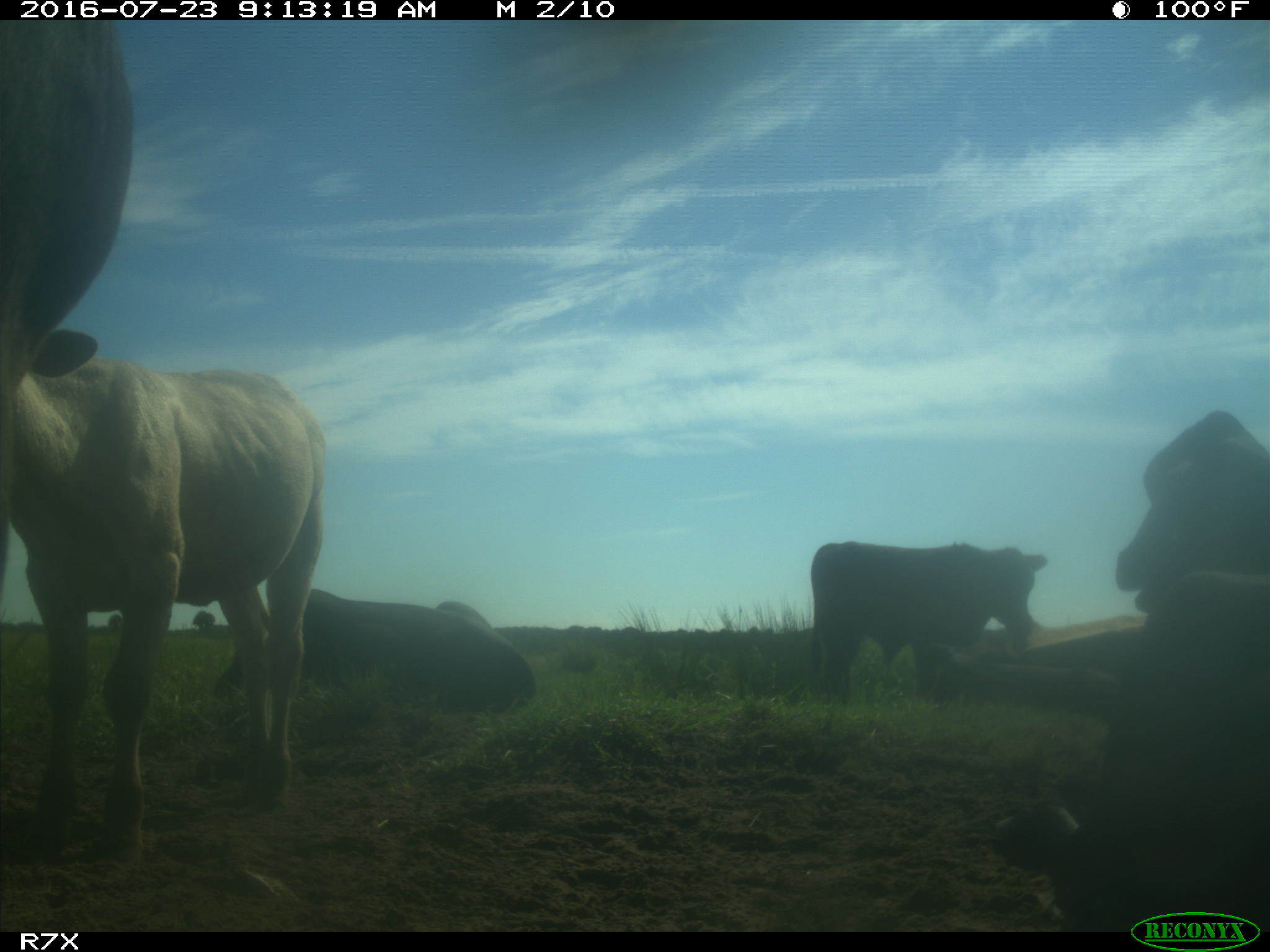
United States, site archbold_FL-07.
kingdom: Animalia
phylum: Chordata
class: Mammalia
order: Artiodactyla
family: Bovidae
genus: Bos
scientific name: Bos taurus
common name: domestic cow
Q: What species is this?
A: Bos taurus (domestic cow).